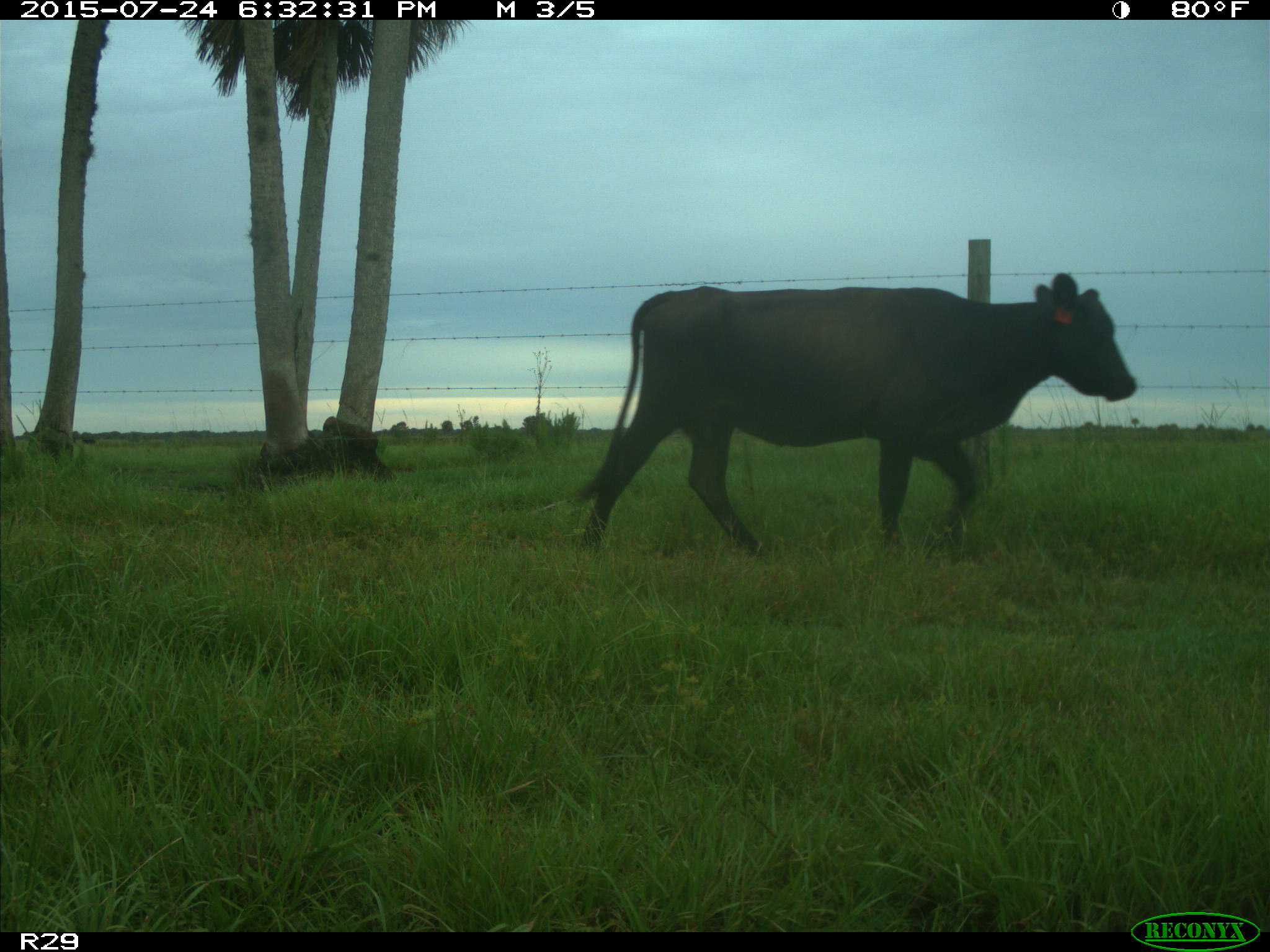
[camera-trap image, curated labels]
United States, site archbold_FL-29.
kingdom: Animalia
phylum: Chordata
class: Mammalia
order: Artiodactyla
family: Bovidae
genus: Bos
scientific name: Bos taurus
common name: domestic cow